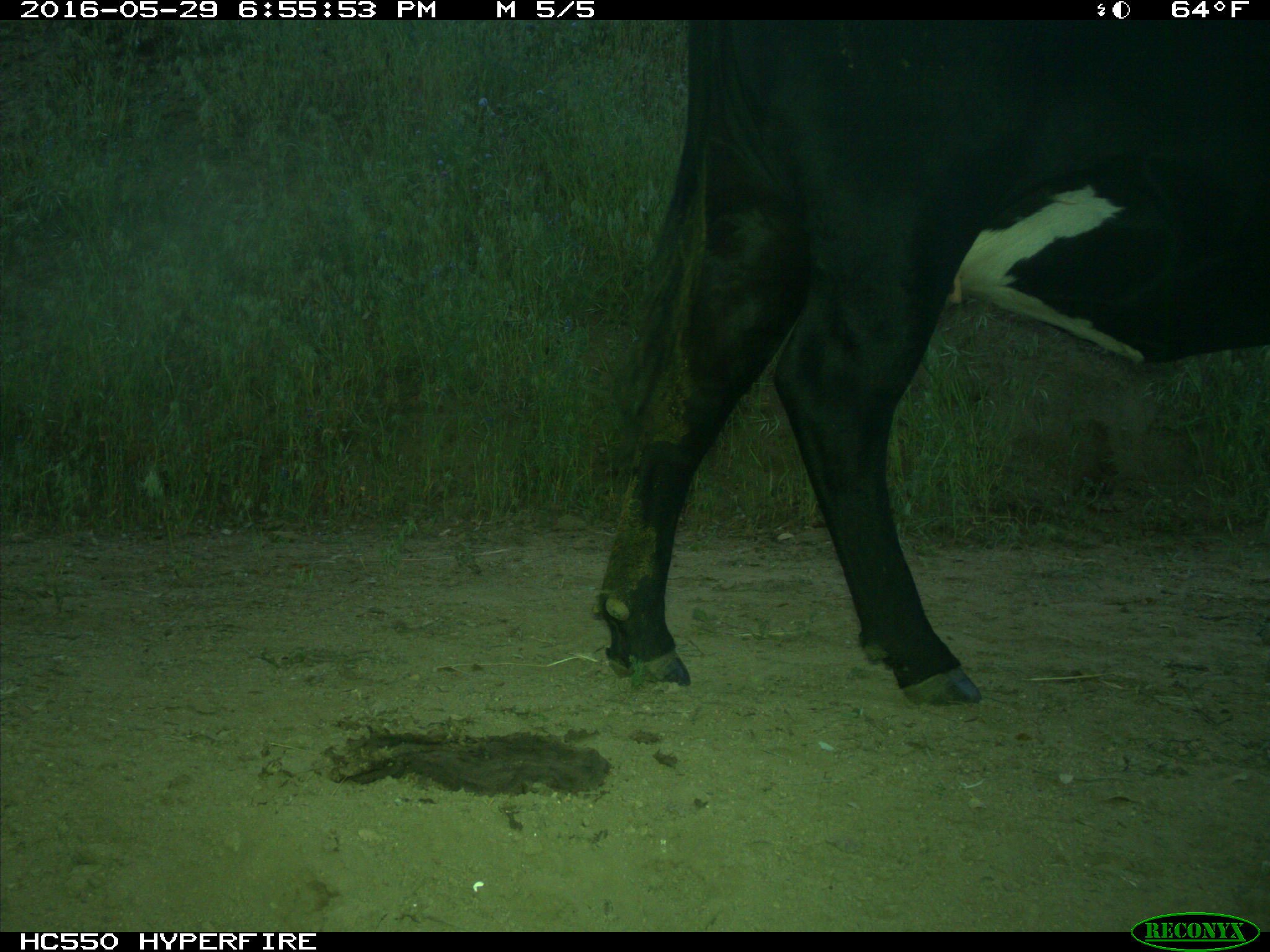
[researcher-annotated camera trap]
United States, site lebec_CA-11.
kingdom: Animalia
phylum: Chordata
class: Mammalia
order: Artiodactyla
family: Bovidae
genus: Bos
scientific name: Bos taurus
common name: domestic cow